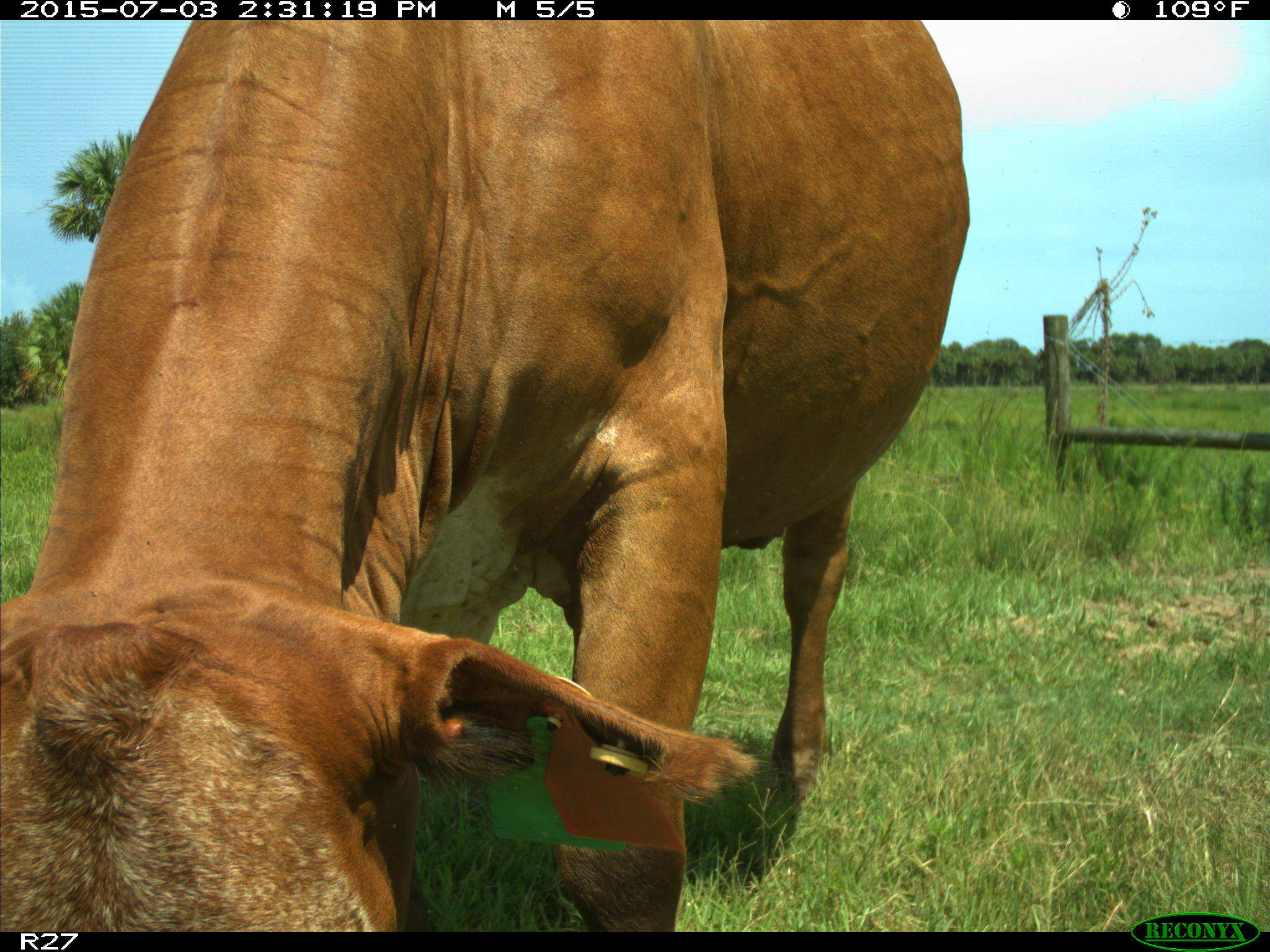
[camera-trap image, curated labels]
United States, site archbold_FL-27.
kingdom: Animalia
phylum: Chordata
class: Mammalia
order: Artiodactyla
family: Bovidae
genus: Bos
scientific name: Bos taurus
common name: domestic cow